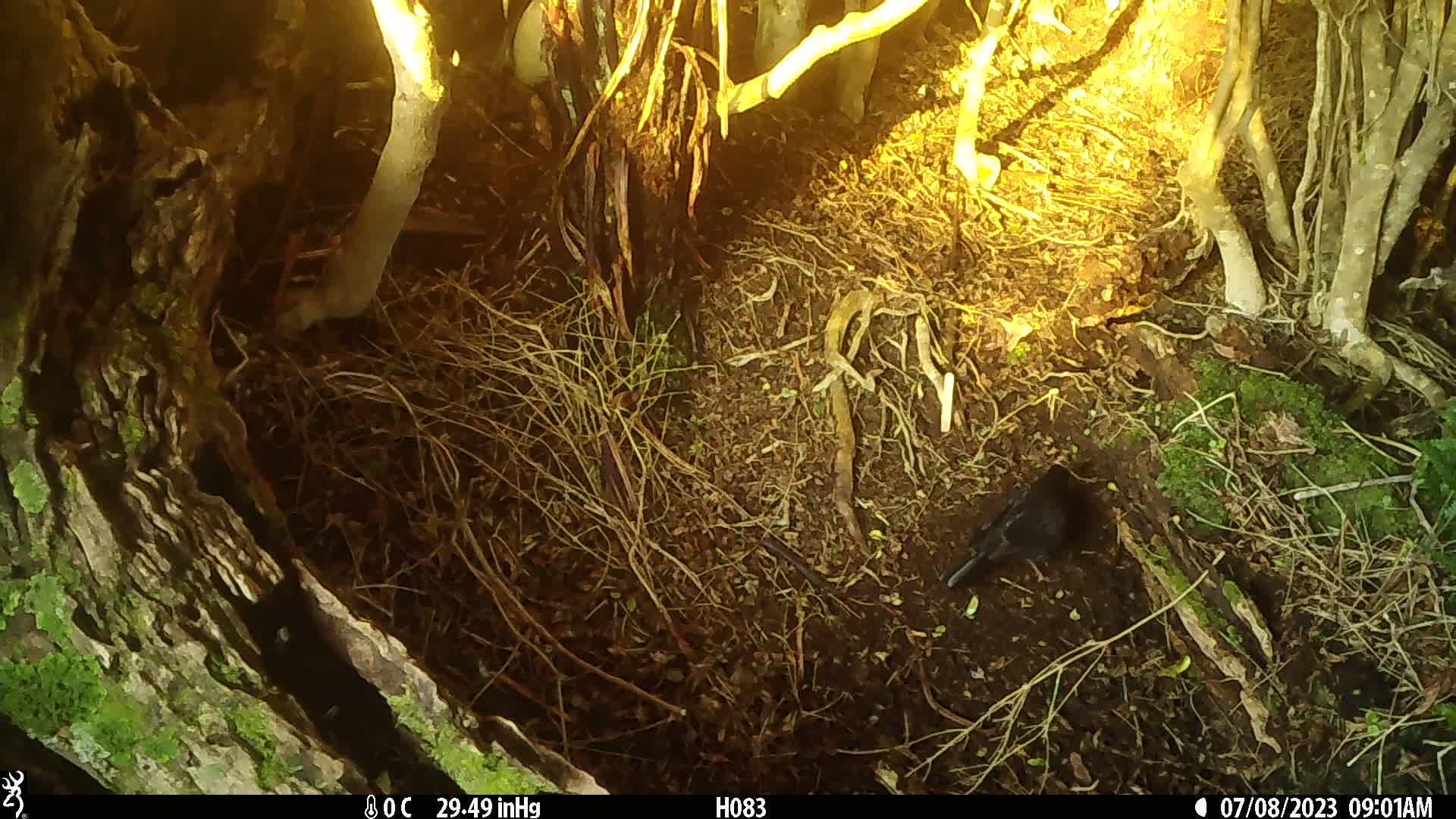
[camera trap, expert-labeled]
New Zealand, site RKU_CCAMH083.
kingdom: Animalia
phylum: Chordata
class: Aves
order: Passeriformes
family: Turdidae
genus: Turdus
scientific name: Turdus merula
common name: eurasian blackbird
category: blackbird